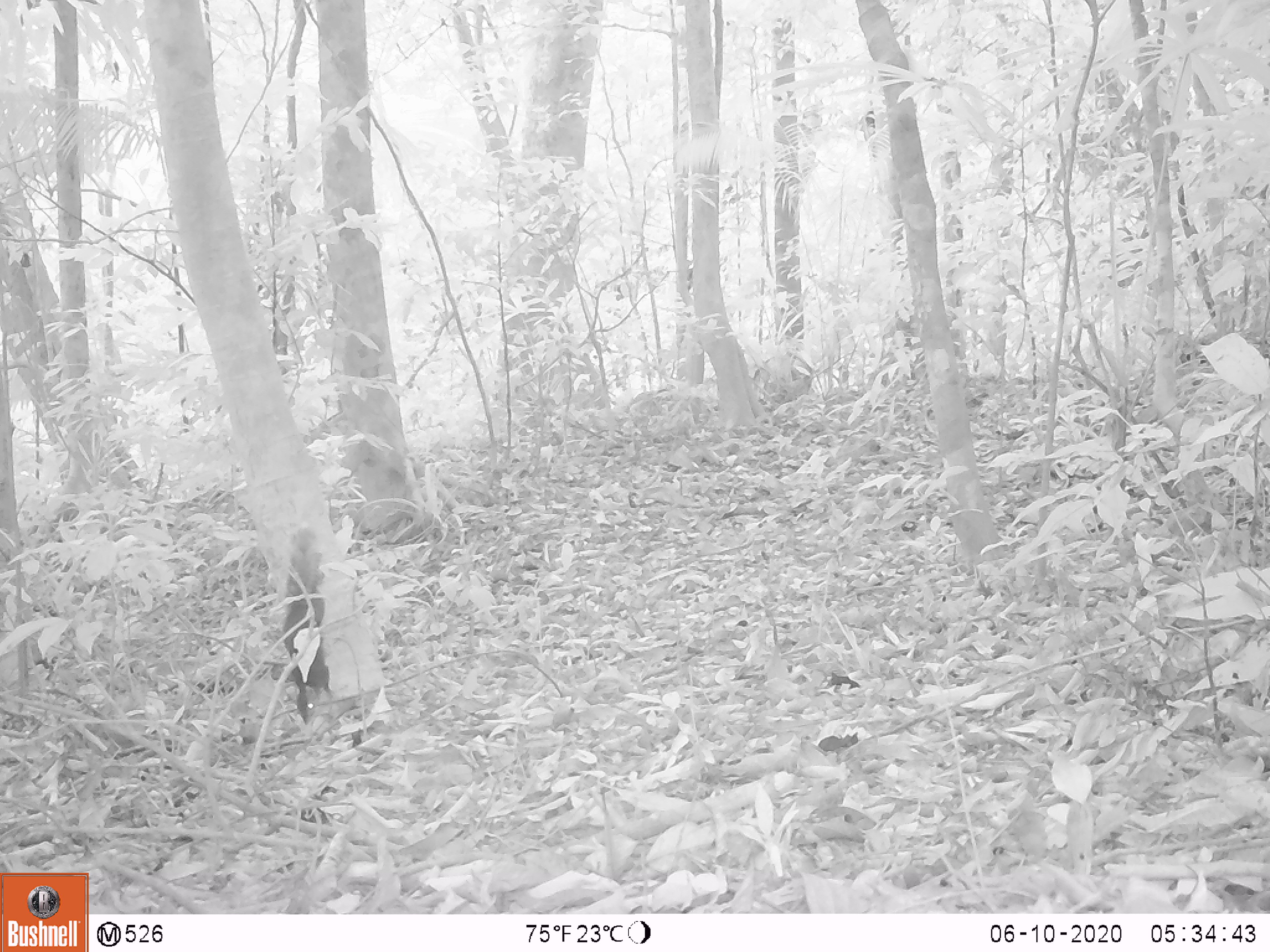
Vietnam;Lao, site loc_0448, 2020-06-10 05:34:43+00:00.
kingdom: Animalia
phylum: Chordata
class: Mammalia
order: Rodentia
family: Sciuridae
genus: Dremomys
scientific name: Dremomys rufigenis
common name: red-cheeked squirrel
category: red cheeked squirrel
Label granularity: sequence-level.